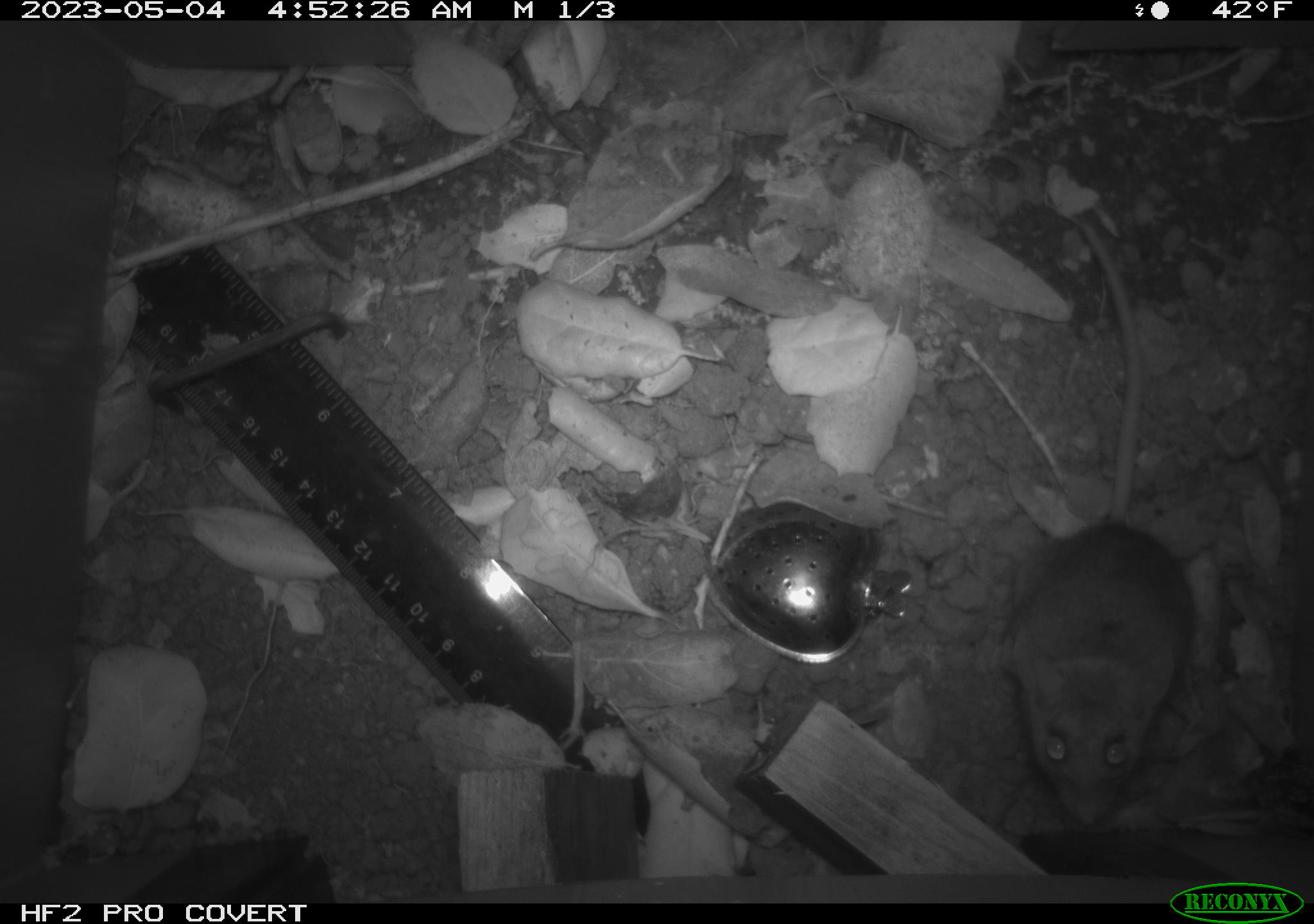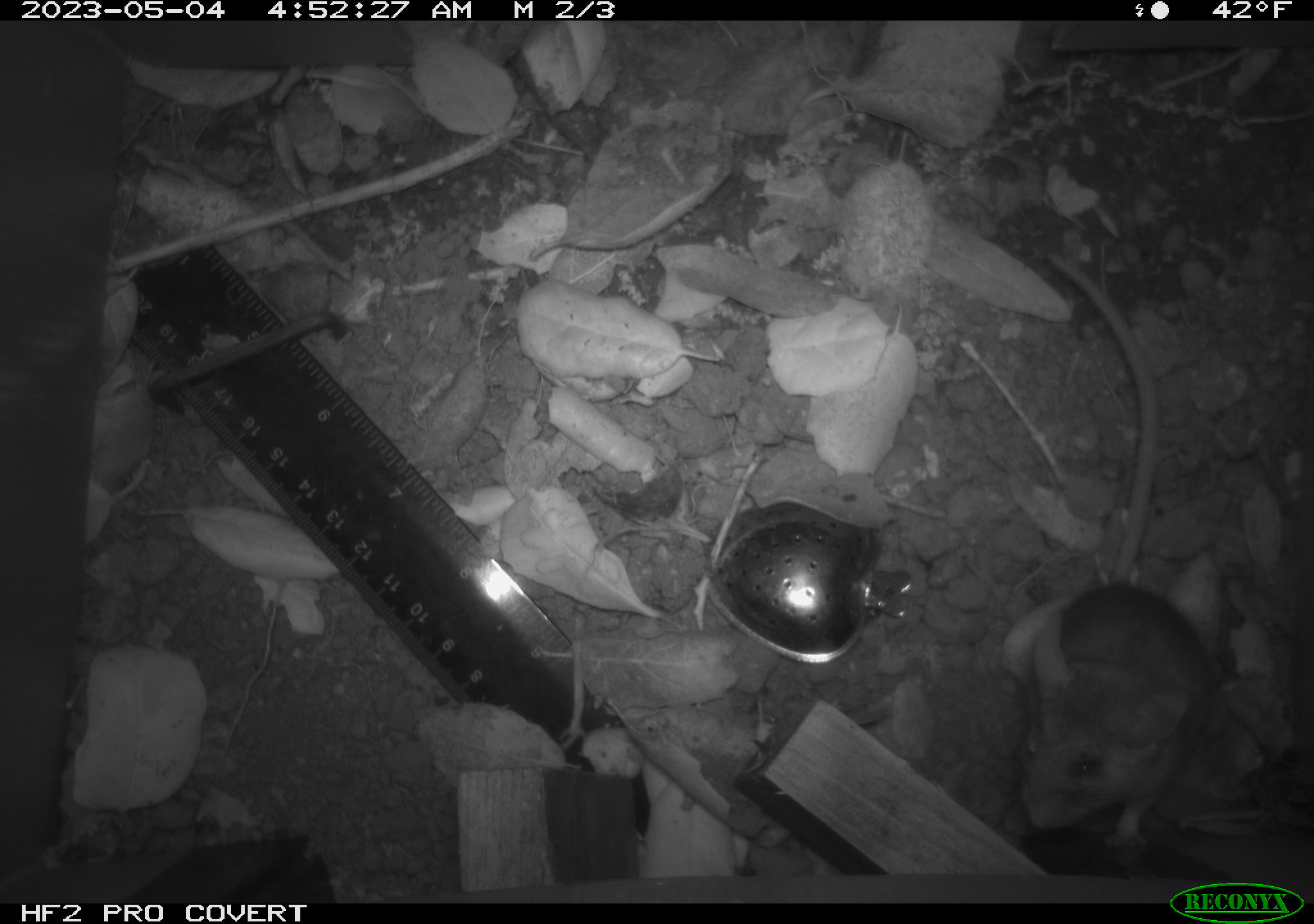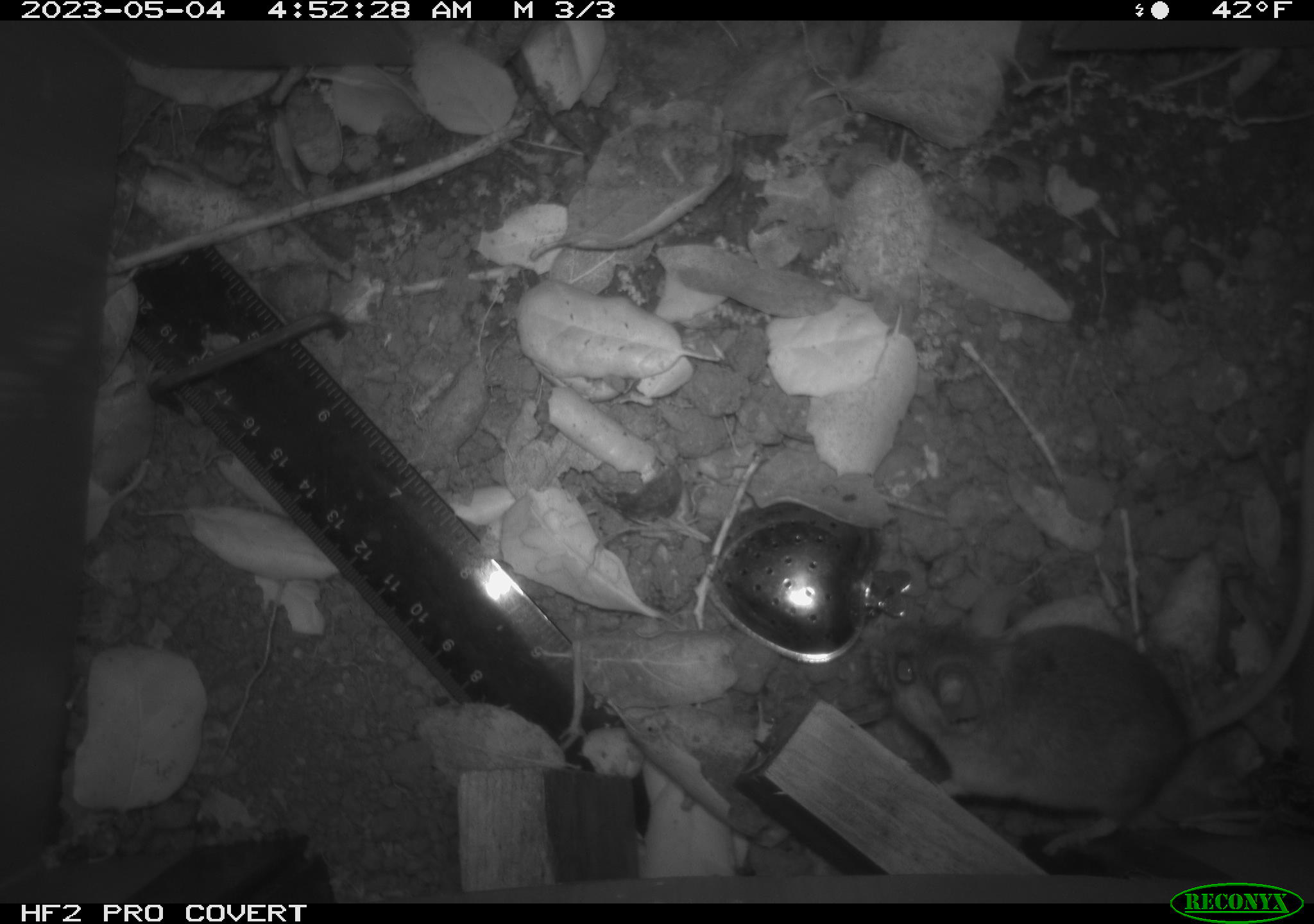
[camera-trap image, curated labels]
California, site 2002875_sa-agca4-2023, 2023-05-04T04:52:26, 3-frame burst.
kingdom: Animalia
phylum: Chordata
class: Mammalia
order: Rodentia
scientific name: Rodentia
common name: mouse species